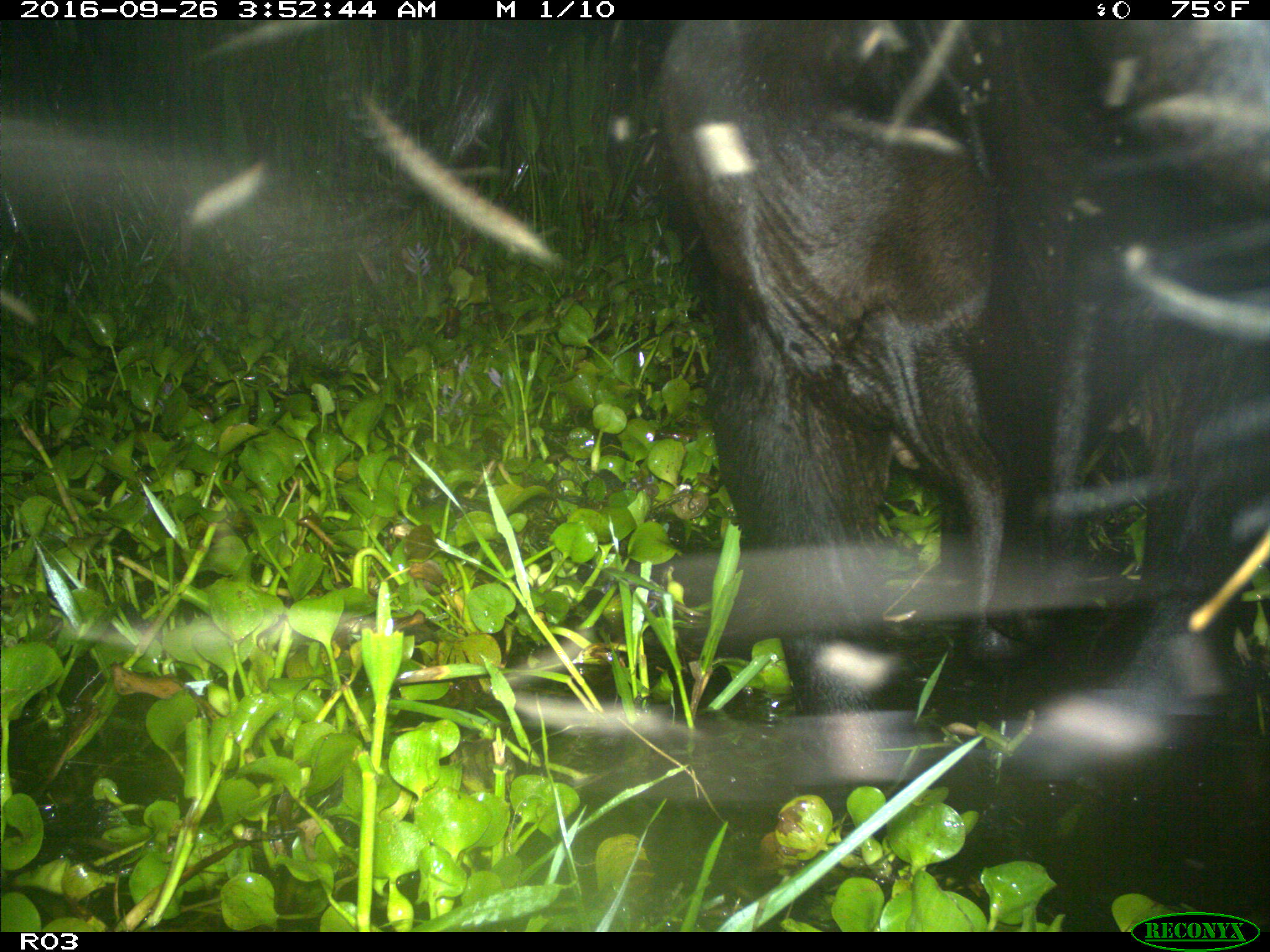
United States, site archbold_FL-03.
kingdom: Animalia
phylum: Chordata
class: Mammalia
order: Artiodactyla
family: Bovidae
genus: Bos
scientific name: Bos taurus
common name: domestic cow